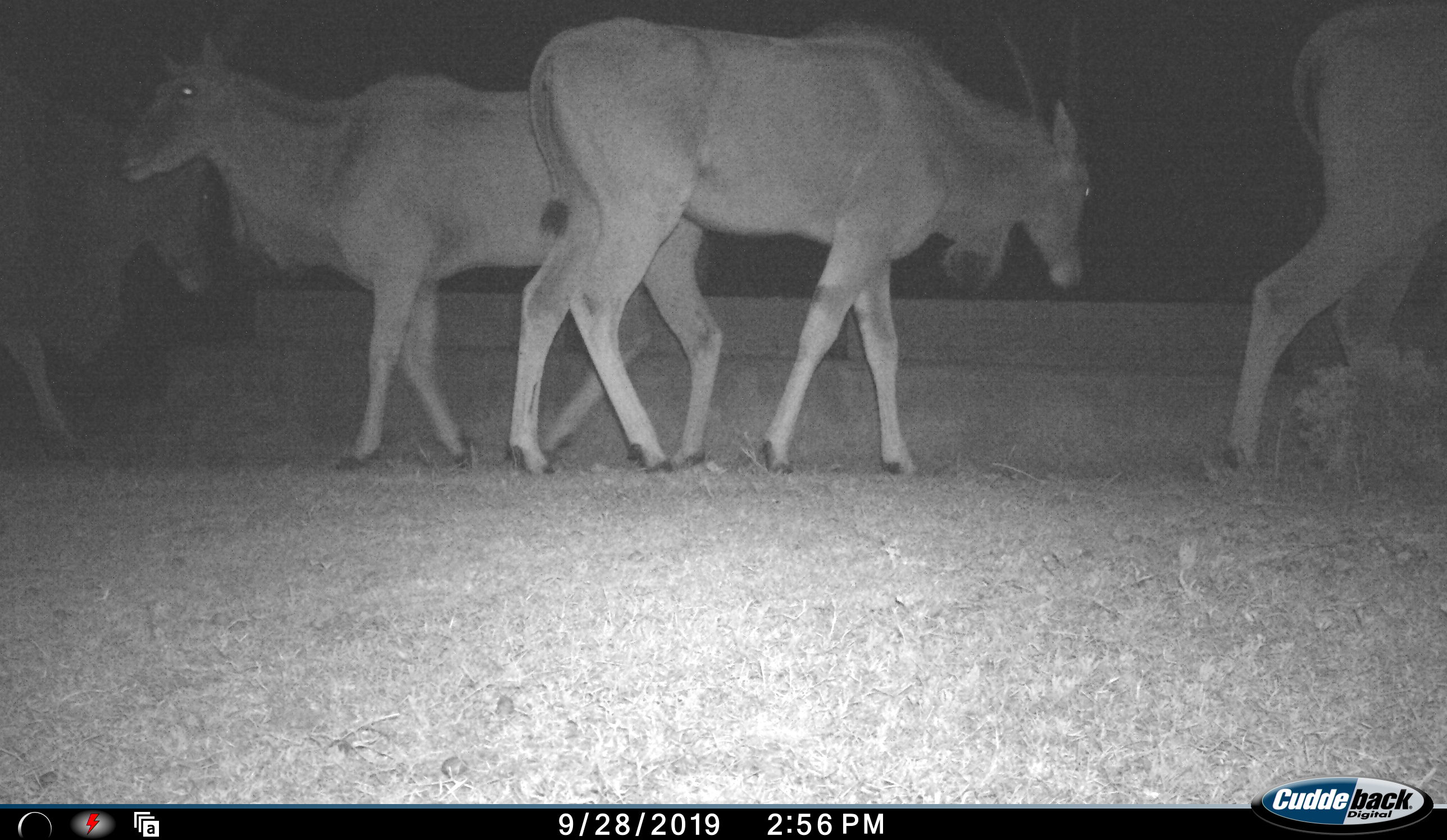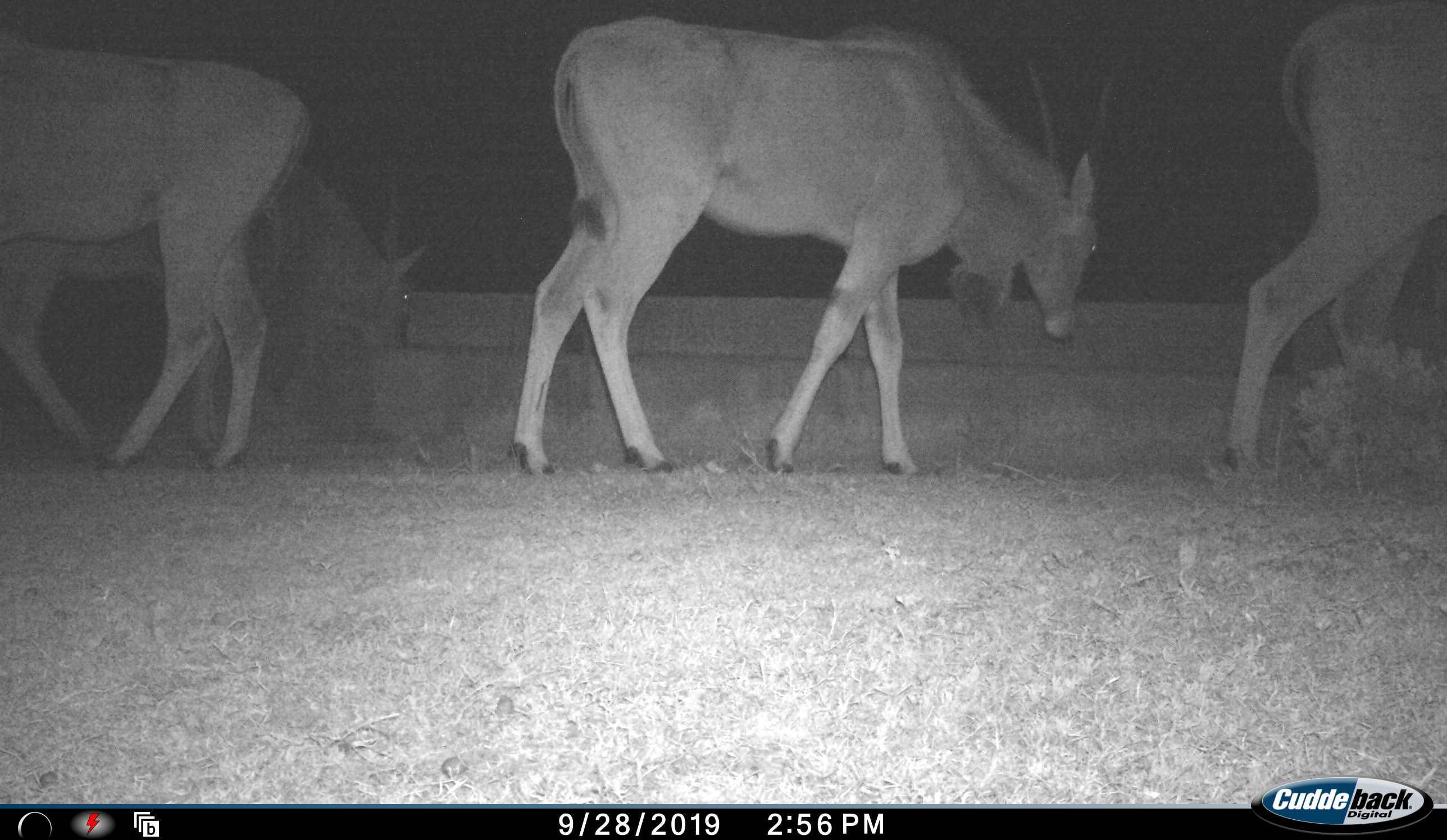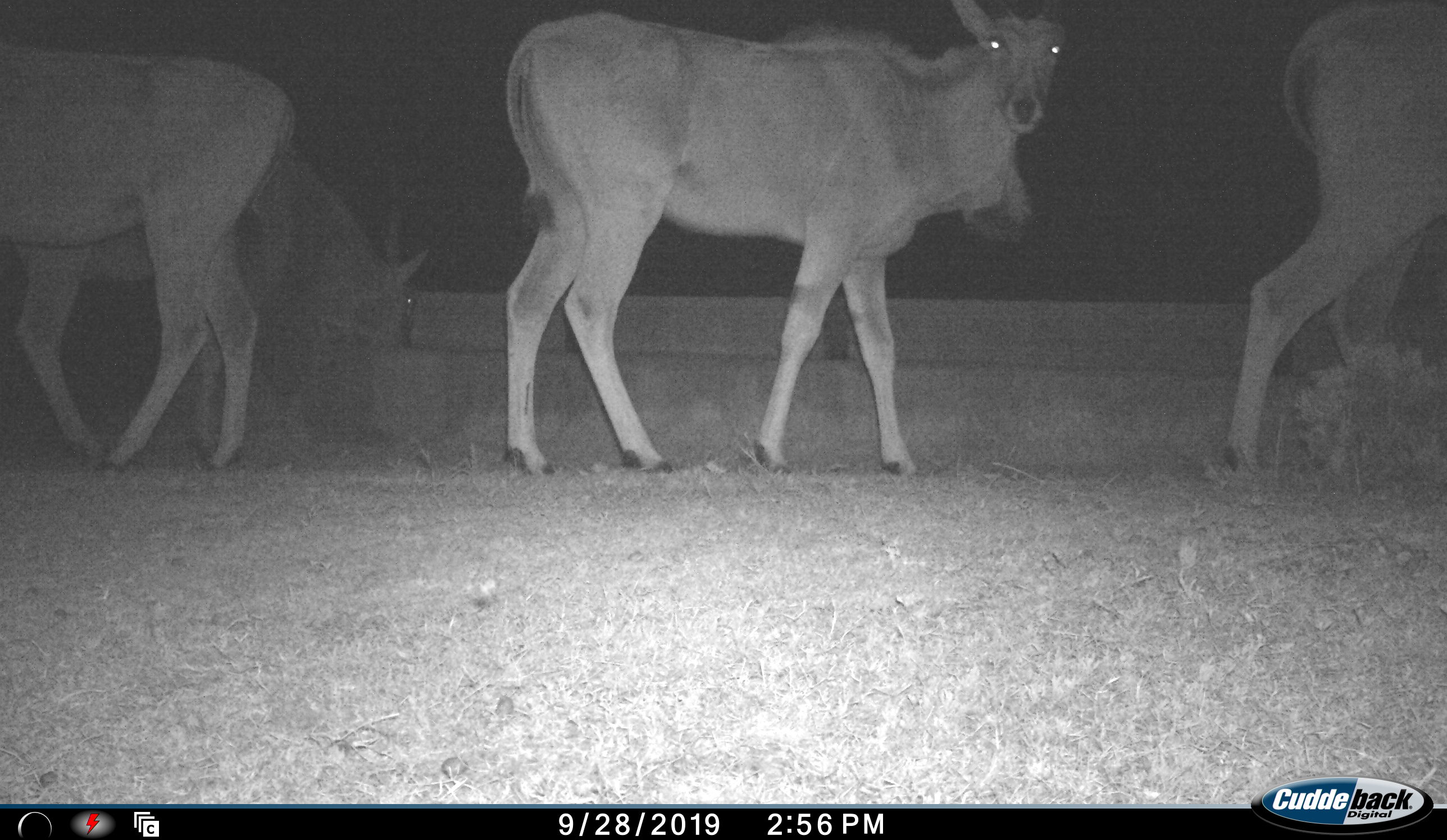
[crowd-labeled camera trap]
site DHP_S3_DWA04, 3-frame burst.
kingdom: Animalia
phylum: Chordata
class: Mammalia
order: Artiodactyla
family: Bovidae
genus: Tragelaphus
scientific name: Tragelaphus oryx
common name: eland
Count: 4.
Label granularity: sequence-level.